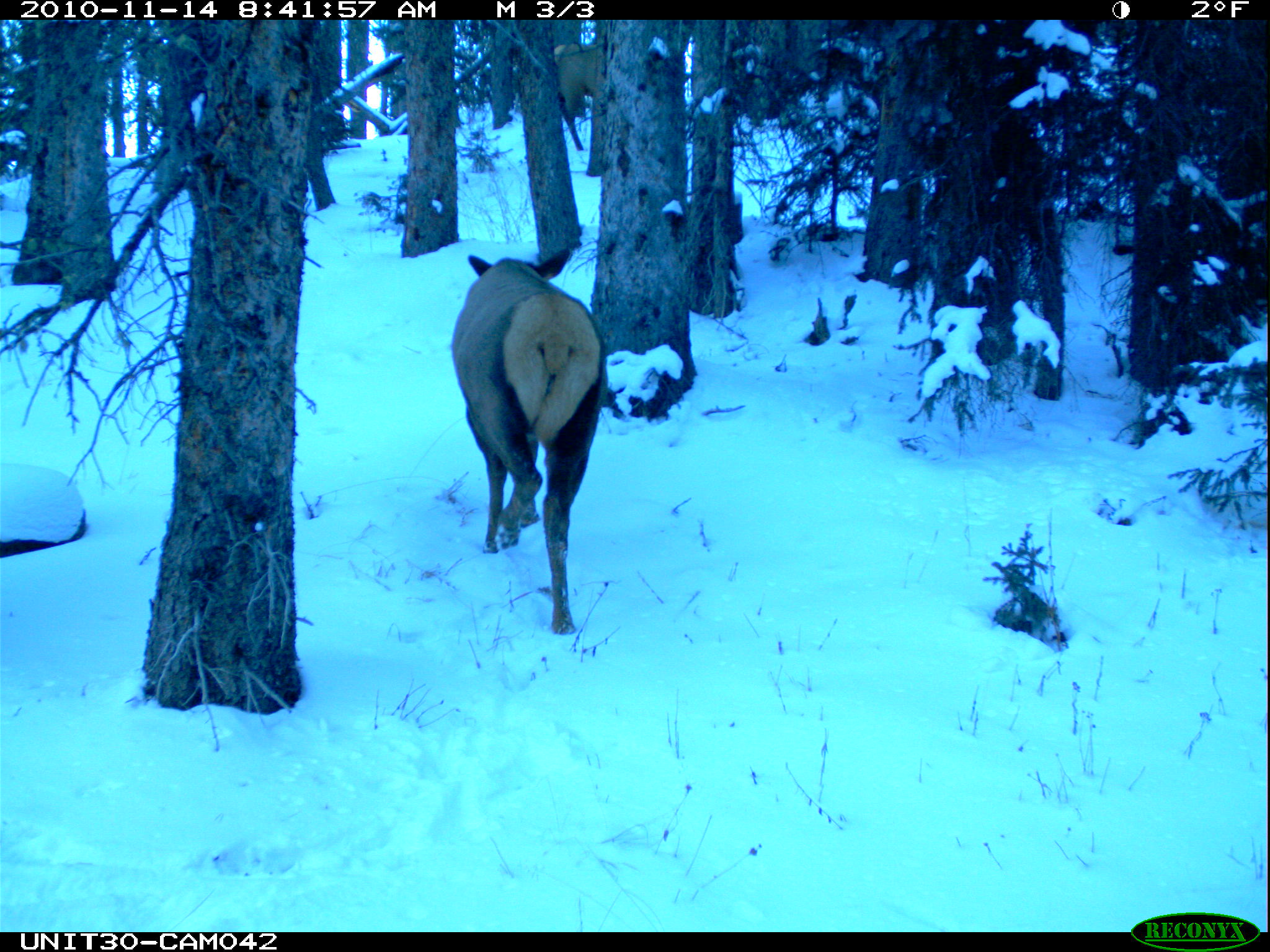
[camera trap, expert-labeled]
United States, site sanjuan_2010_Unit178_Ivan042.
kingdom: Animalia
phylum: Chordata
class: Mammalia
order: Artiodactyla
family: Cervidae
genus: Cervus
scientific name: Cervus elaphus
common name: red deer